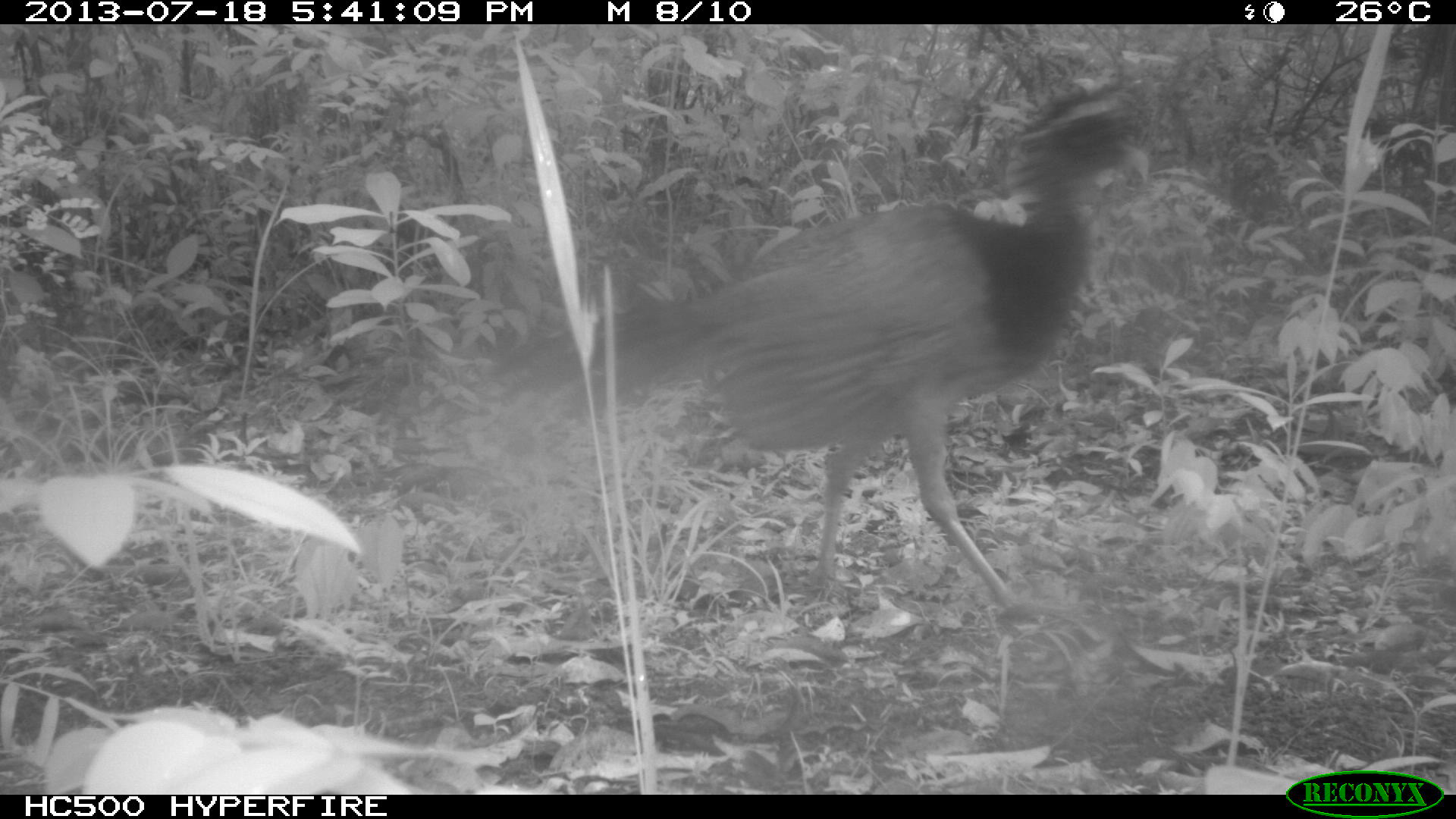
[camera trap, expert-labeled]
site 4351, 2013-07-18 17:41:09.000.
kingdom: Animalia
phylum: Chordata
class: Aves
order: Galliformes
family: Cracidae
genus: Crax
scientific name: Crax rubra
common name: great curassow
Crax rubra (great curassow), count 4.